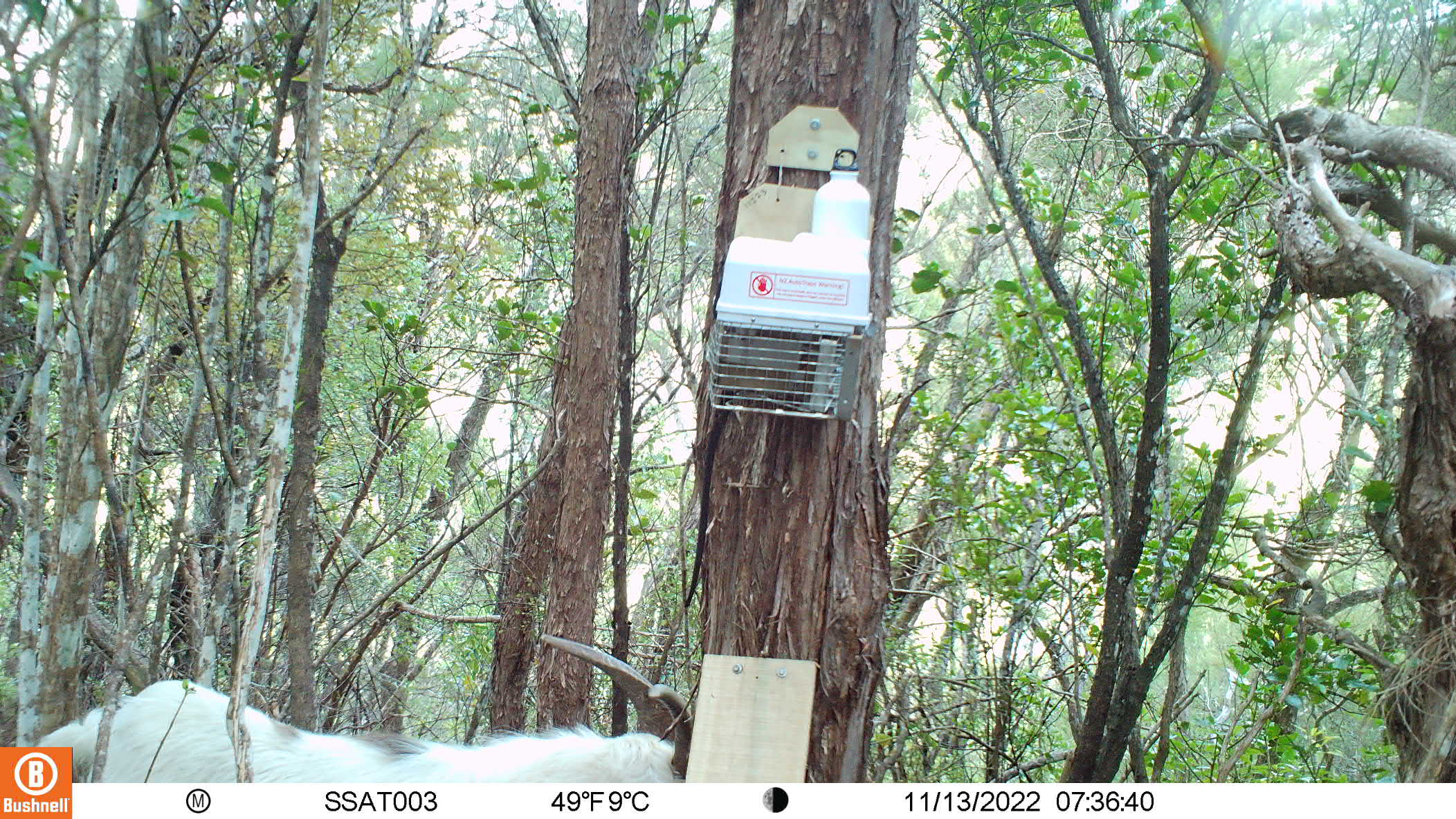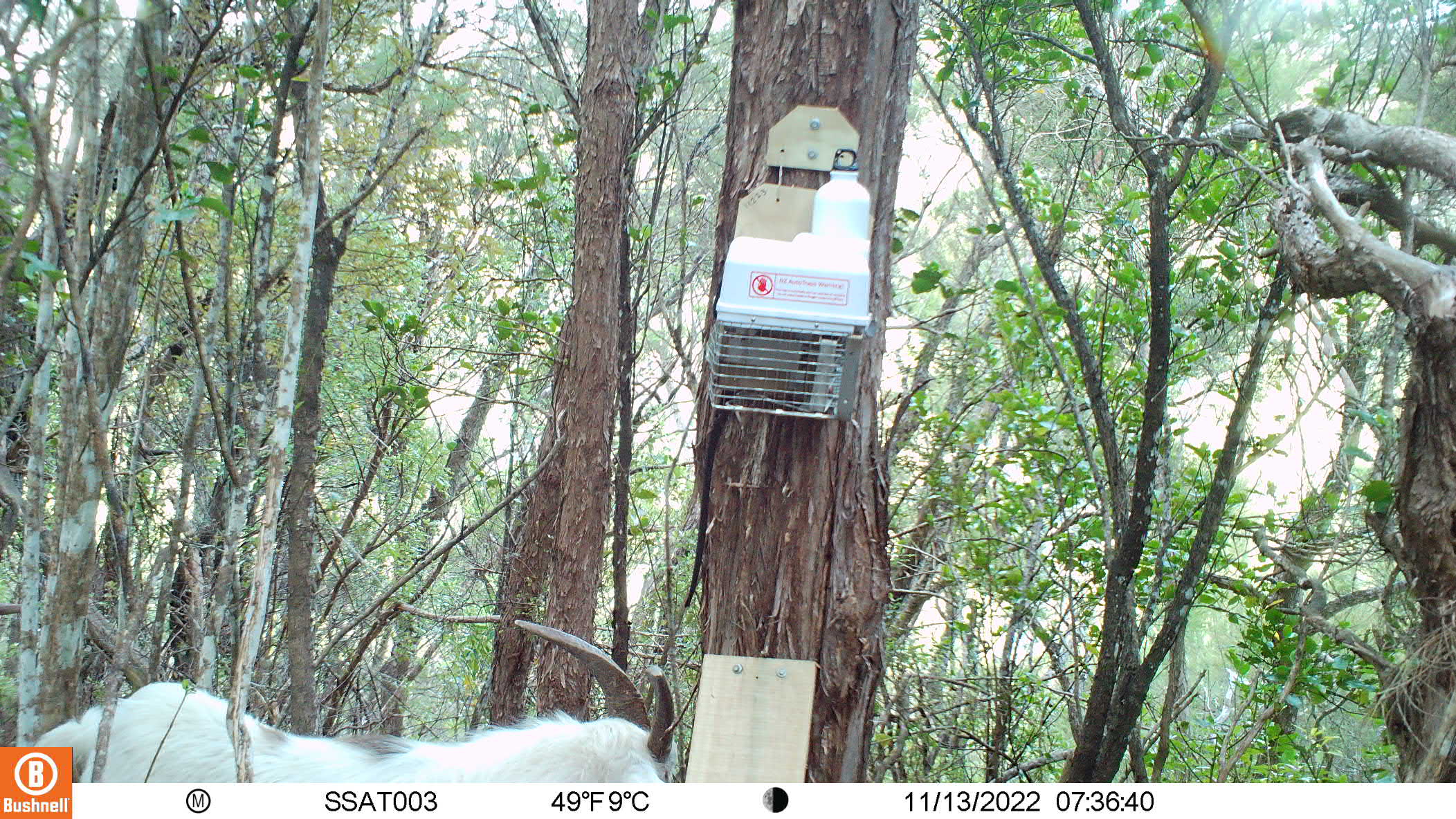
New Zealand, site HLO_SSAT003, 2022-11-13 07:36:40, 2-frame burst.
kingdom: Animalia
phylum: Chordata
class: Mammalia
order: Artiodactyla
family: Bovidae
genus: Capra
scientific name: Capra hircus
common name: goat